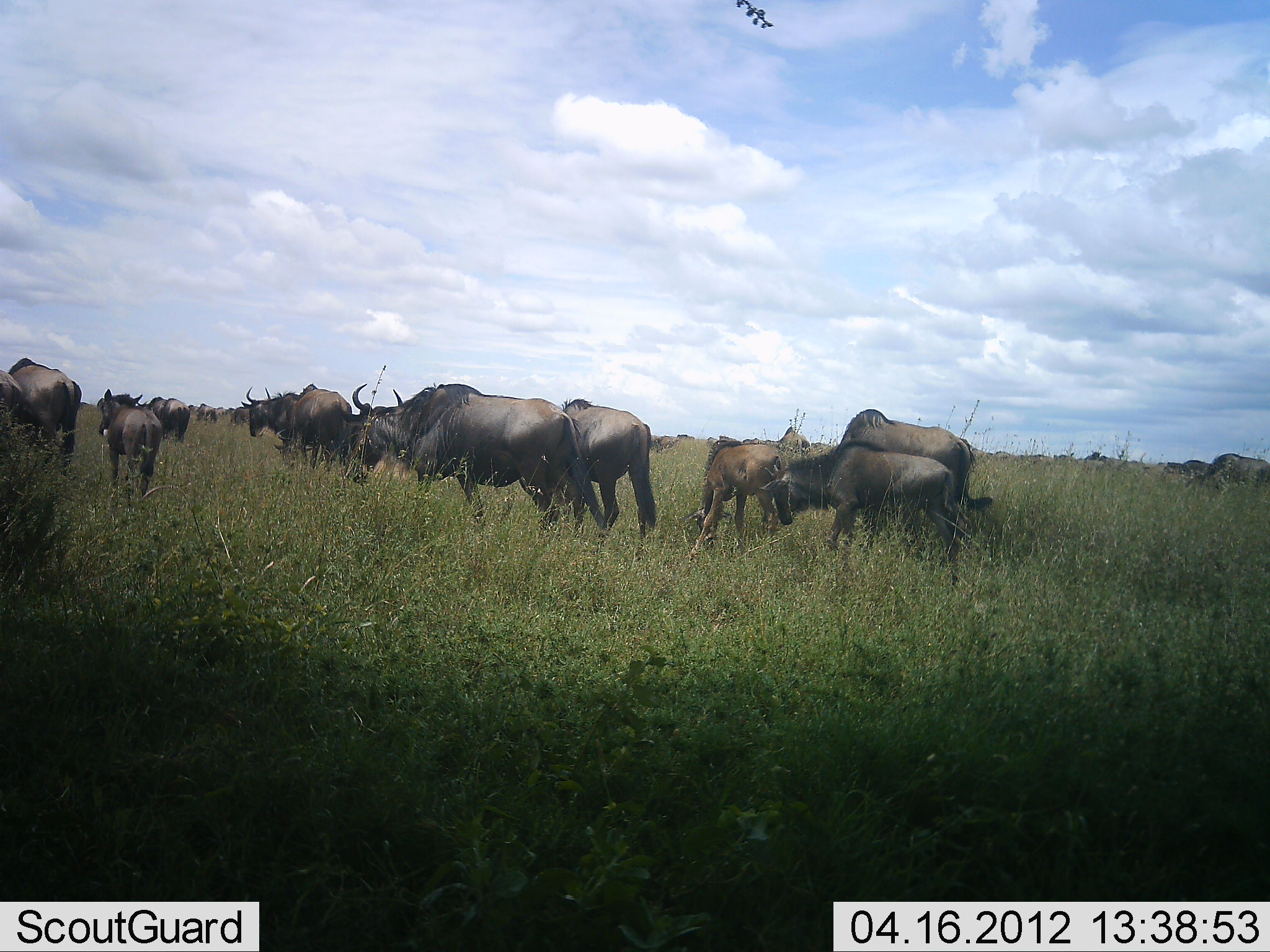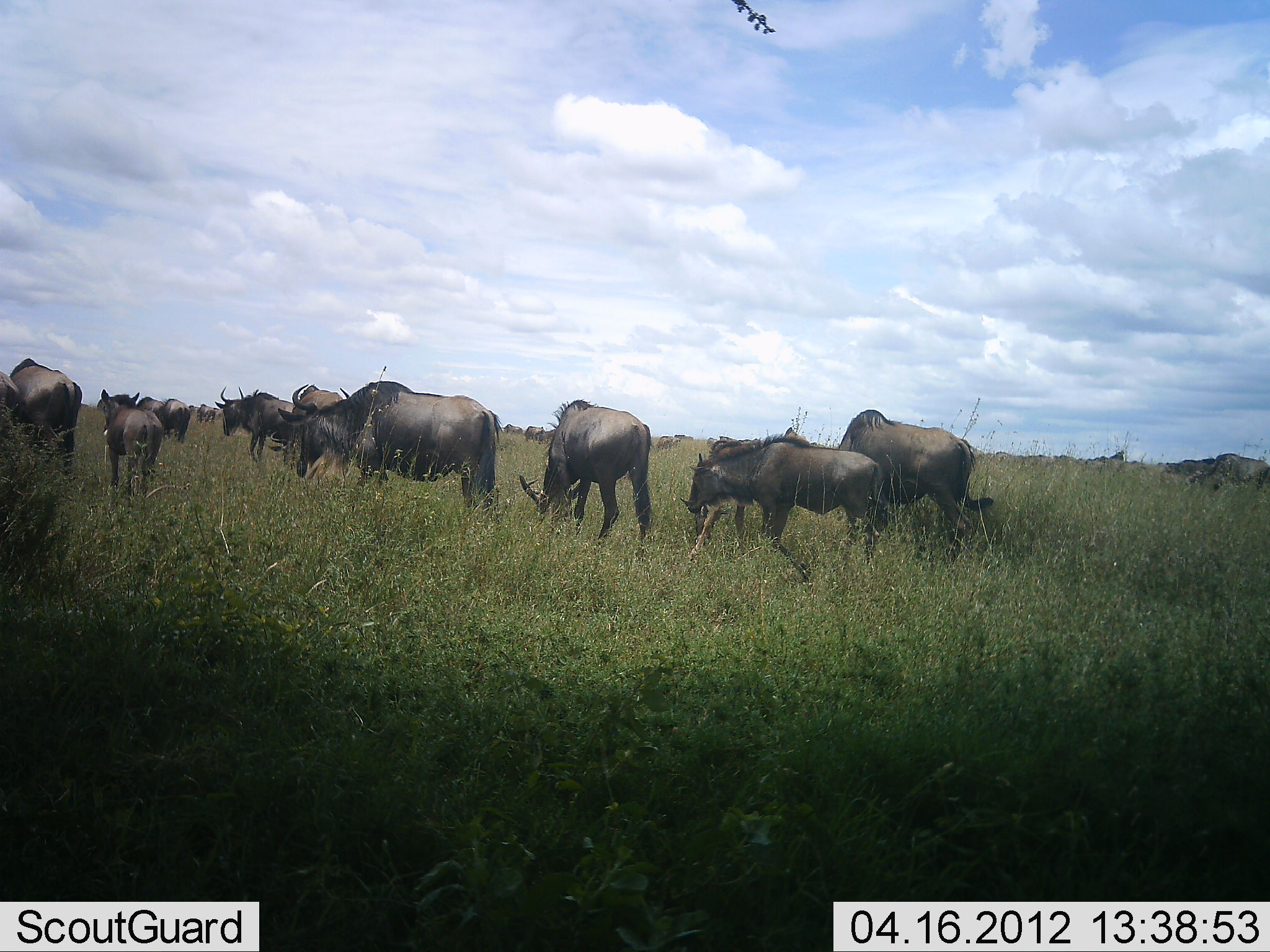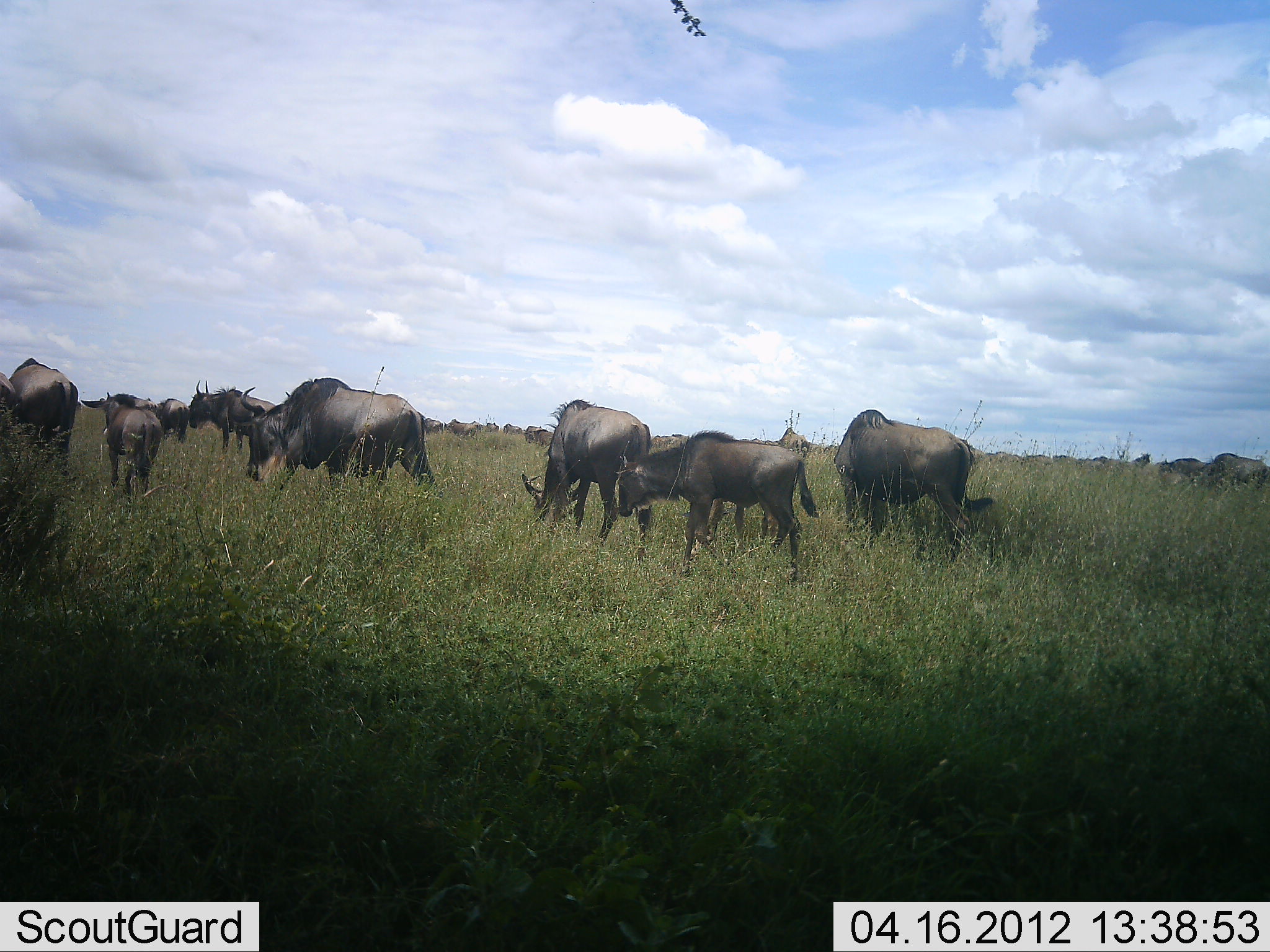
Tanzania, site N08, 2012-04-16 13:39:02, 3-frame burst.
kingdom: Animalia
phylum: Chordata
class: Mammalia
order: Artiodactyla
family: Bovidae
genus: Connochaetes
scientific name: Connochaetes taurinus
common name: blue wildebeest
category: wildebeest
Wildebeest (blue wildebeest) (Connochaetes taurinus), count 11-50. Behavior (volunteer vote fractions): standing 28%, resting 0%, moving 89%, interacting 0%. Young present (vote fraction): 39%. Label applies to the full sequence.